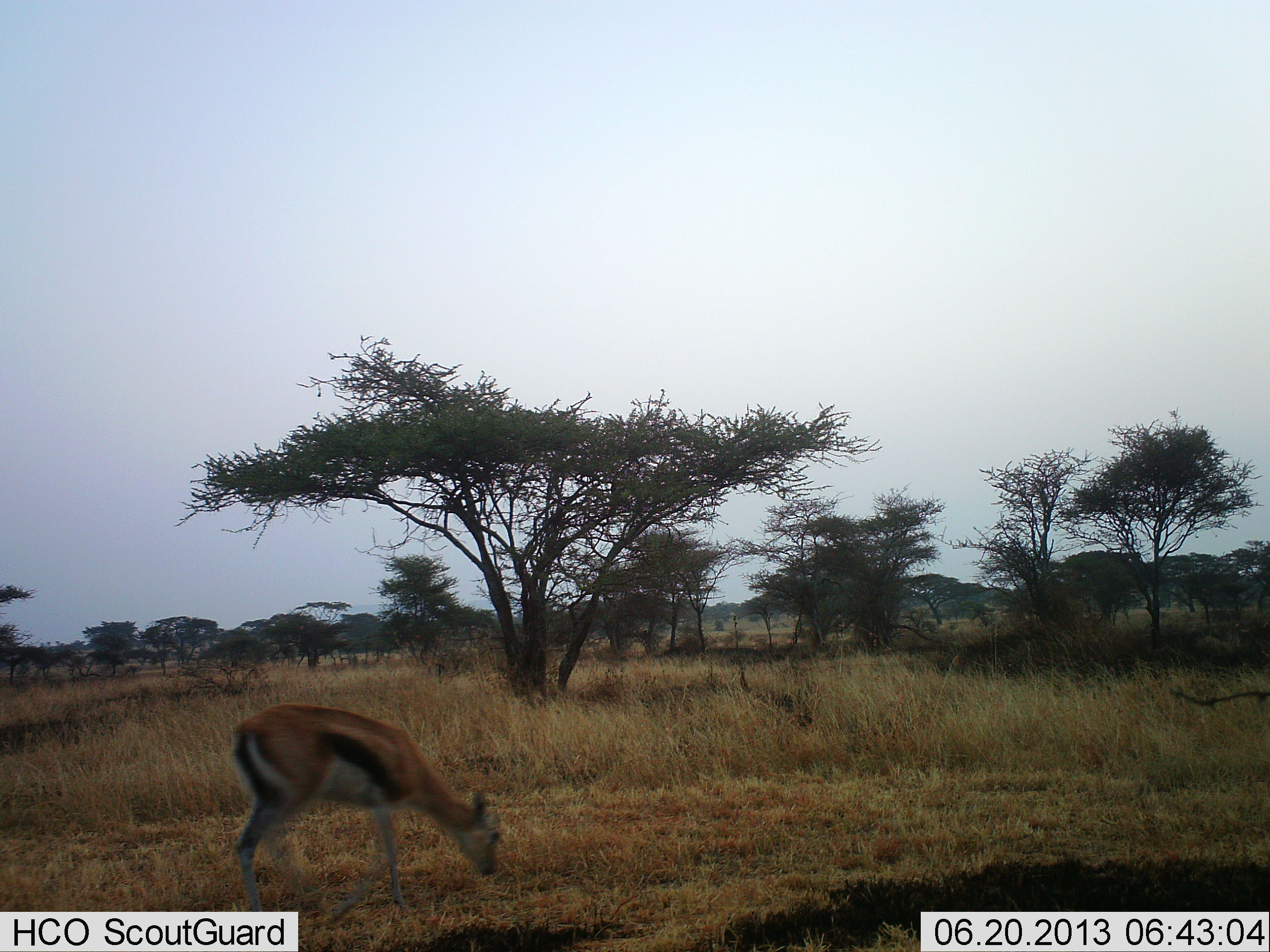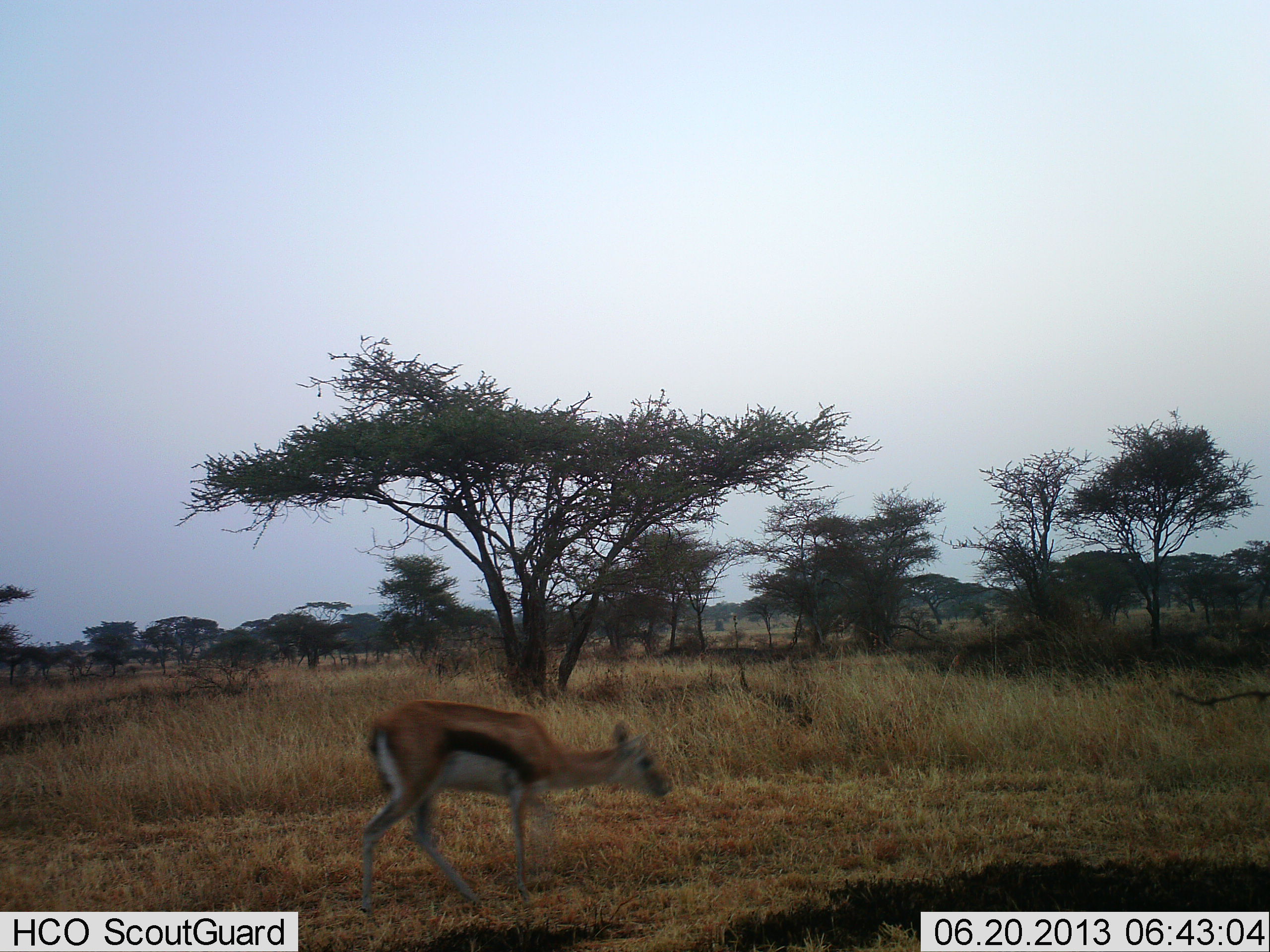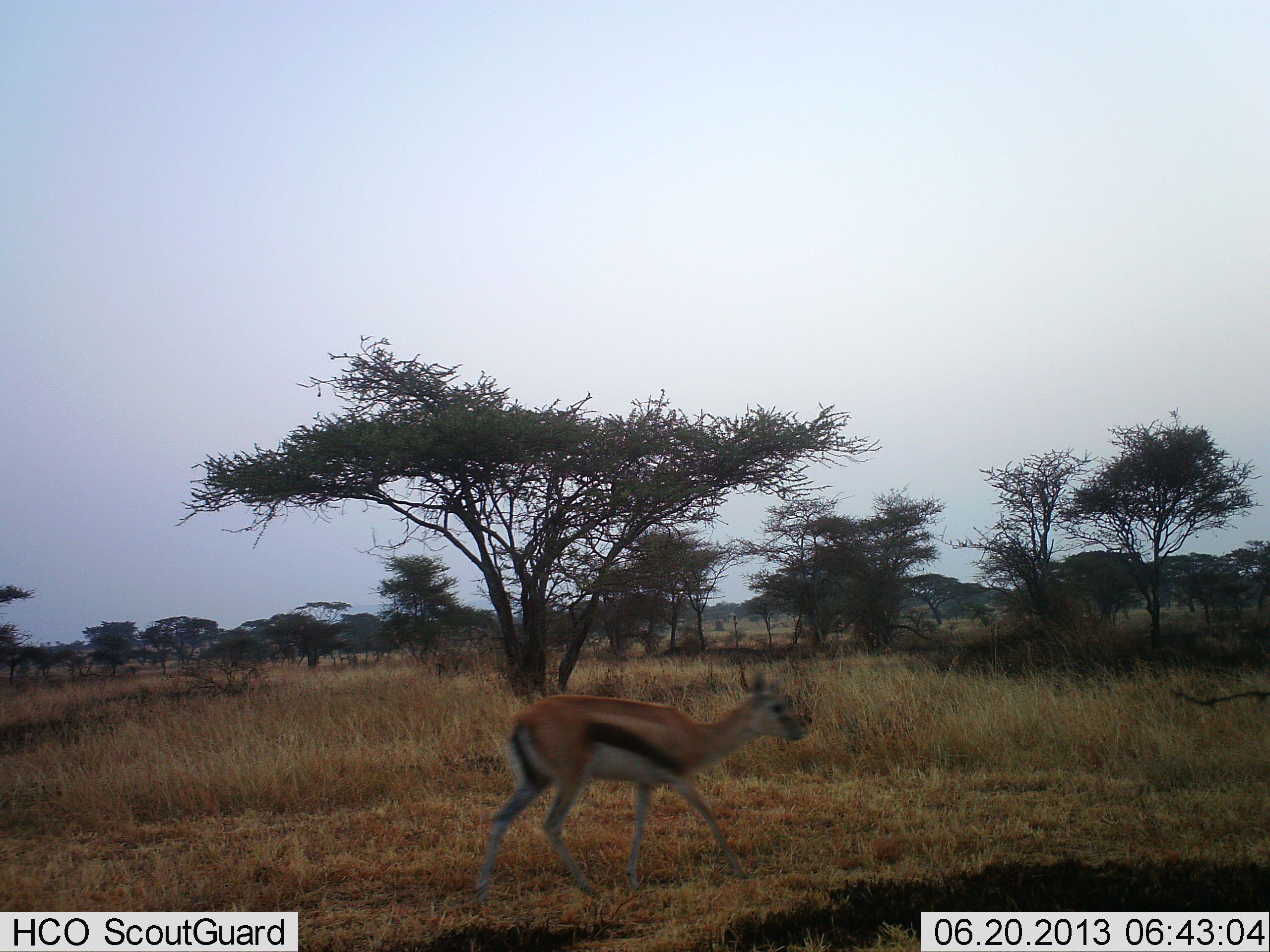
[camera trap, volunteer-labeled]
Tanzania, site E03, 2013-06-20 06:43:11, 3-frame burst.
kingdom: Animalia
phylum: Chordata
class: Mammalia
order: Artiodactyla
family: Bovidae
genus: Eudorcas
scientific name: Eudorcas thomsonii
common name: thomson's gazelle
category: gazellethomsons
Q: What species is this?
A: Gazellethomsons (thomson's gazelle) (Eudorcas thomsonii).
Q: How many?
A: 1.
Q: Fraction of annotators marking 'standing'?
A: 10%.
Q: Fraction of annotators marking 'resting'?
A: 0%.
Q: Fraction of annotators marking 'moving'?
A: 97%.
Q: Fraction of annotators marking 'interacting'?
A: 0%.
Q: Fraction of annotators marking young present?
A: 0%.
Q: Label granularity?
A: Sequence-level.